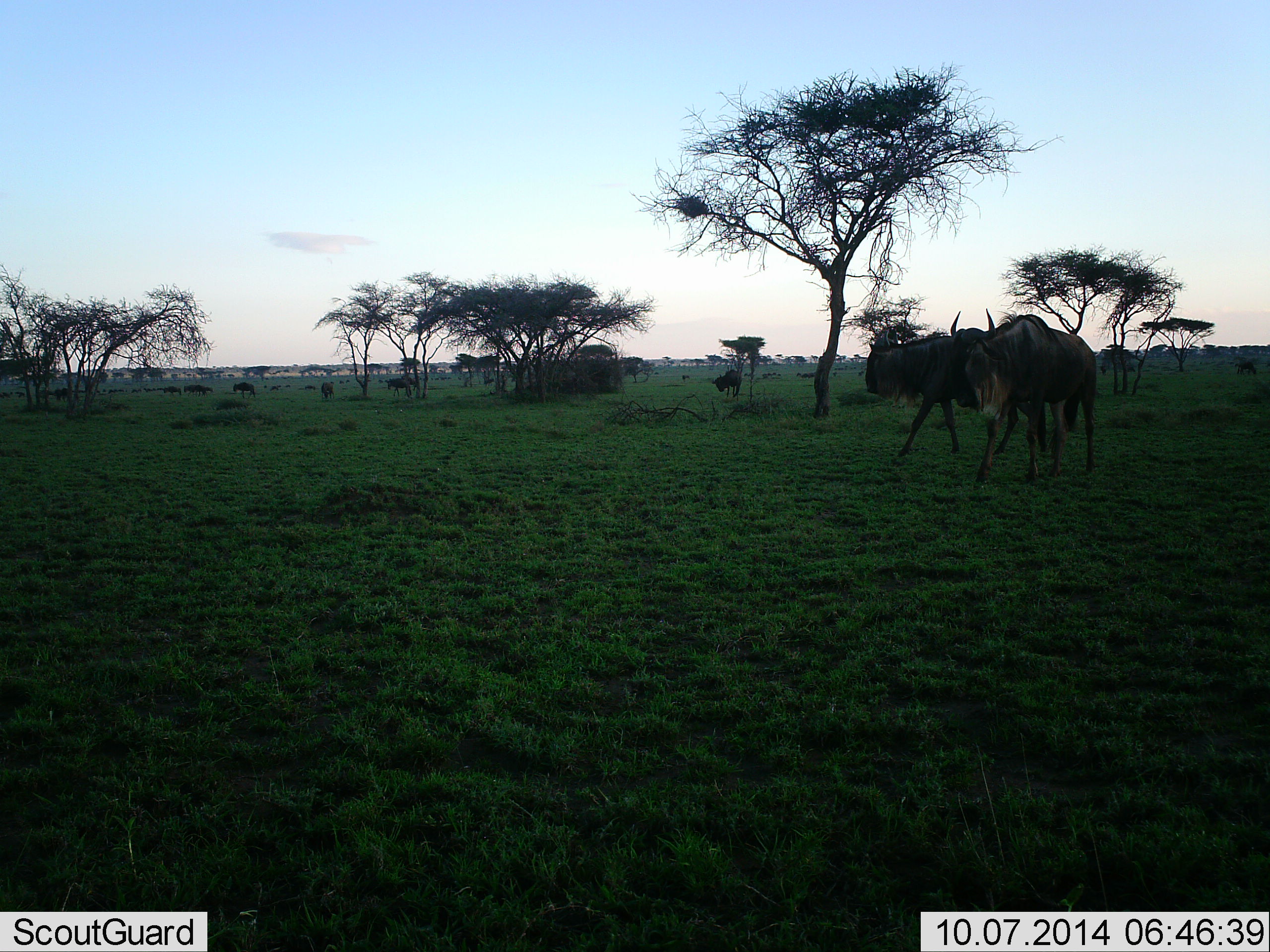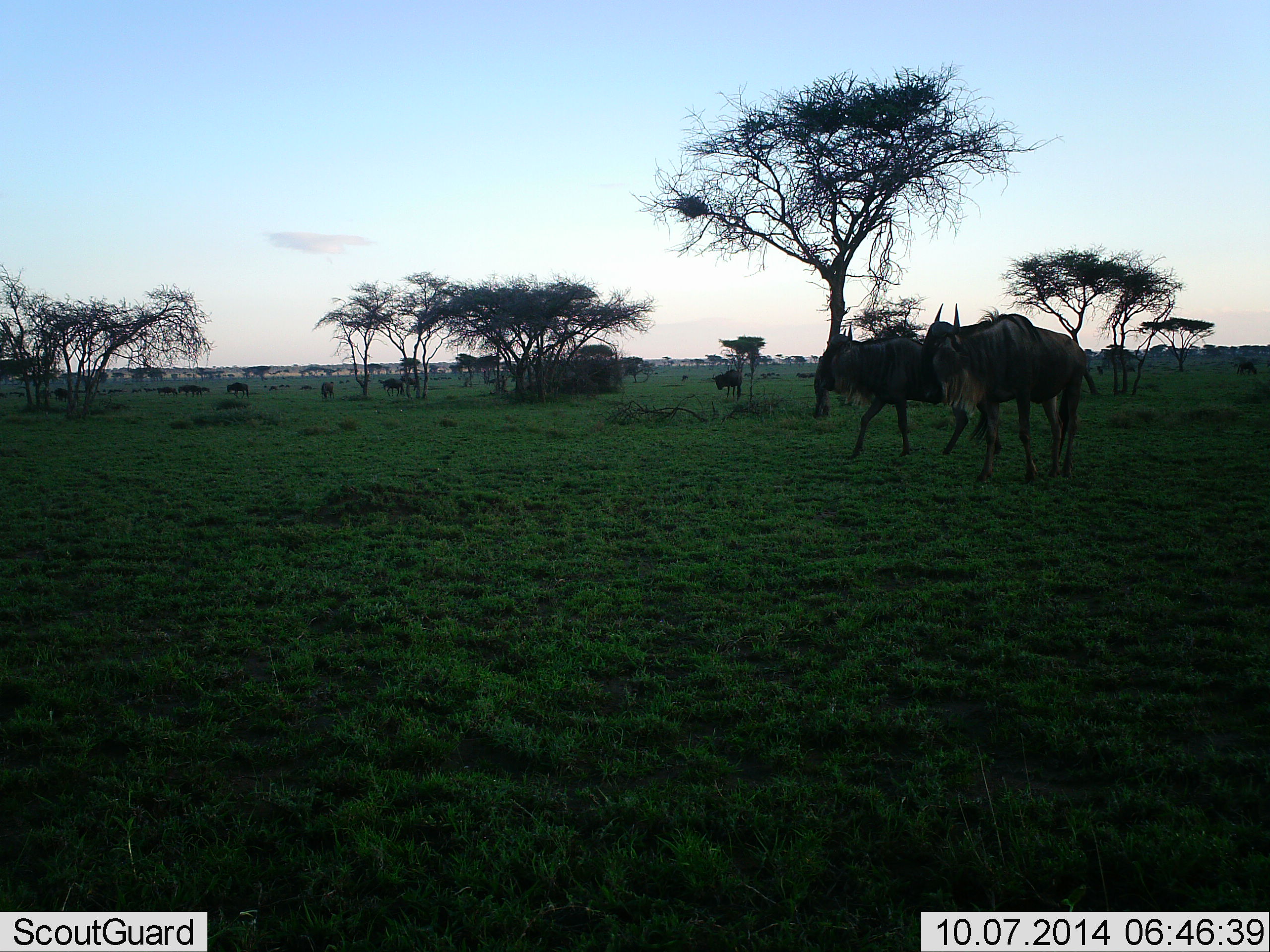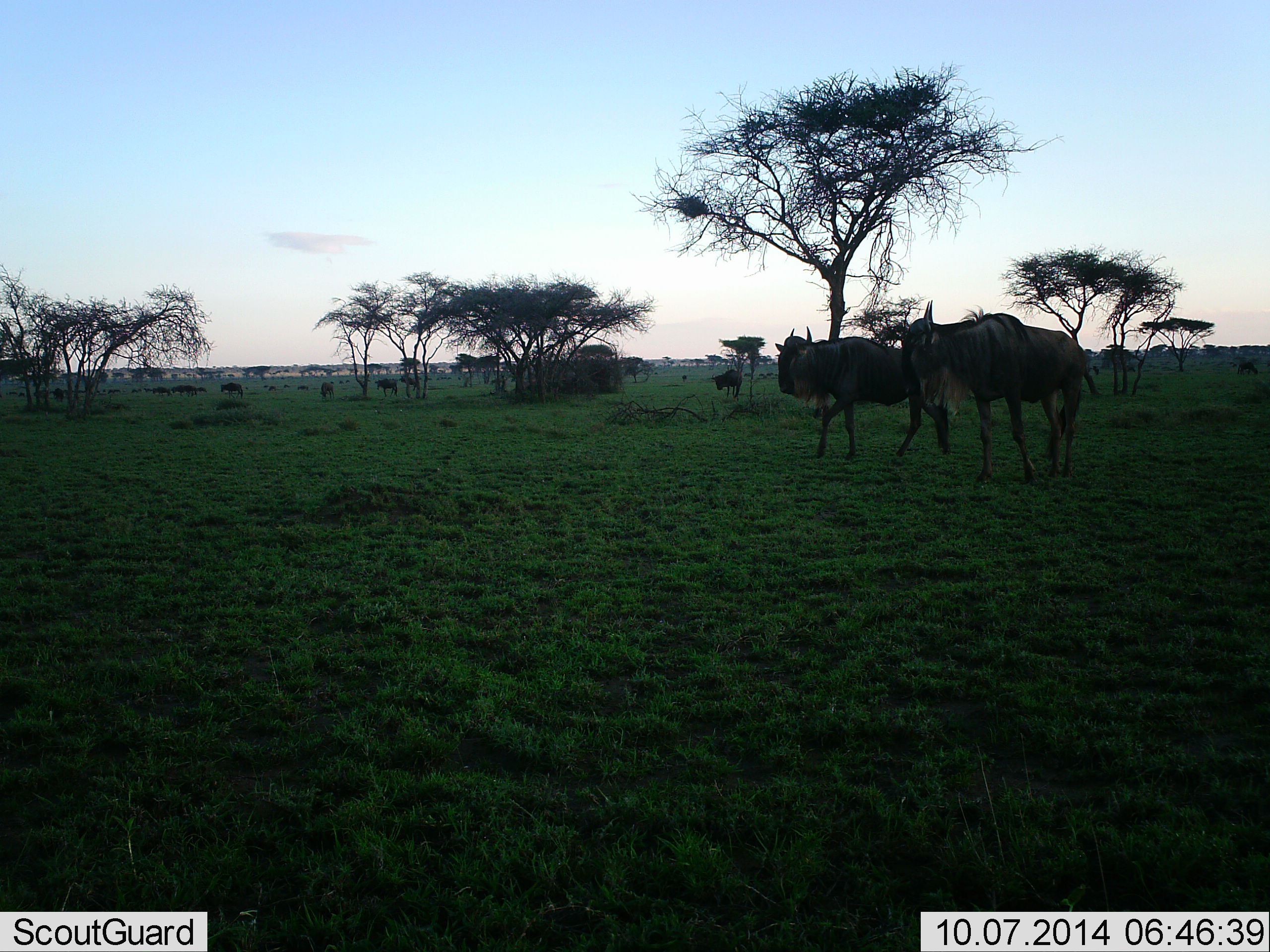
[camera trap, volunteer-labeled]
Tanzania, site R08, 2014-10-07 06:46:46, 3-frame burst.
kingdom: Animalia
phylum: Chordata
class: Mammalia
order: Artiodactyla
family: Bovidae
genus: Connochaetes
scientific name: Connochaetes taurinus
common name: blue wildebeest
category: wildebeest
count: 11-50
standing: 10%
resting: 0%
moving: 100%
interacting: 0%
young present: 0%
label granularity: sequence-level